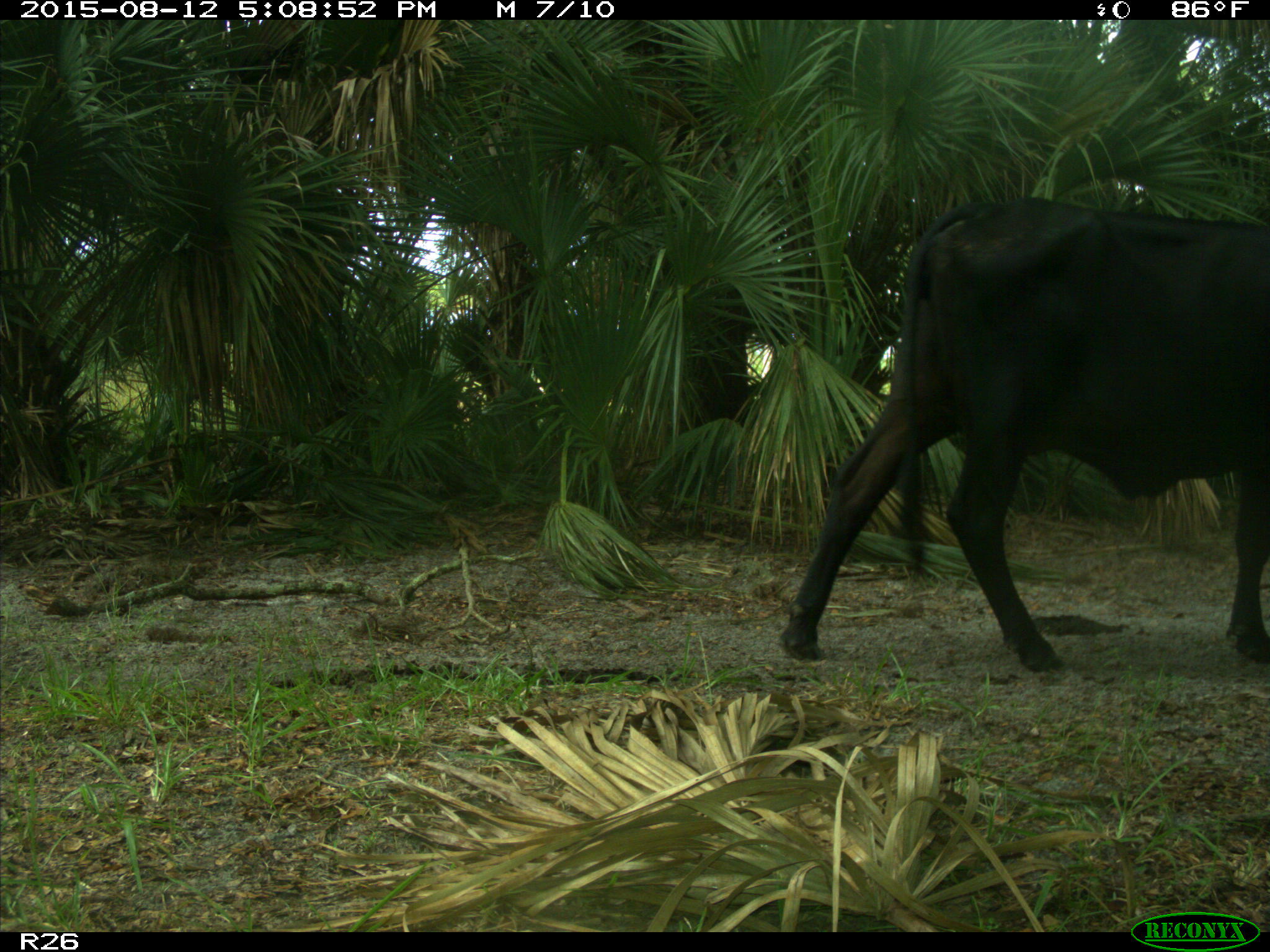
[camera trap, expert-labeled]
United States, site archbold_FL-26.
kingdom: Animalia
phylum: Chordata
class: Mammalia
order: Artiodactyla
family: Bovidae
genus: Bos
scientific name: Bos taurus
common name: domestic cow